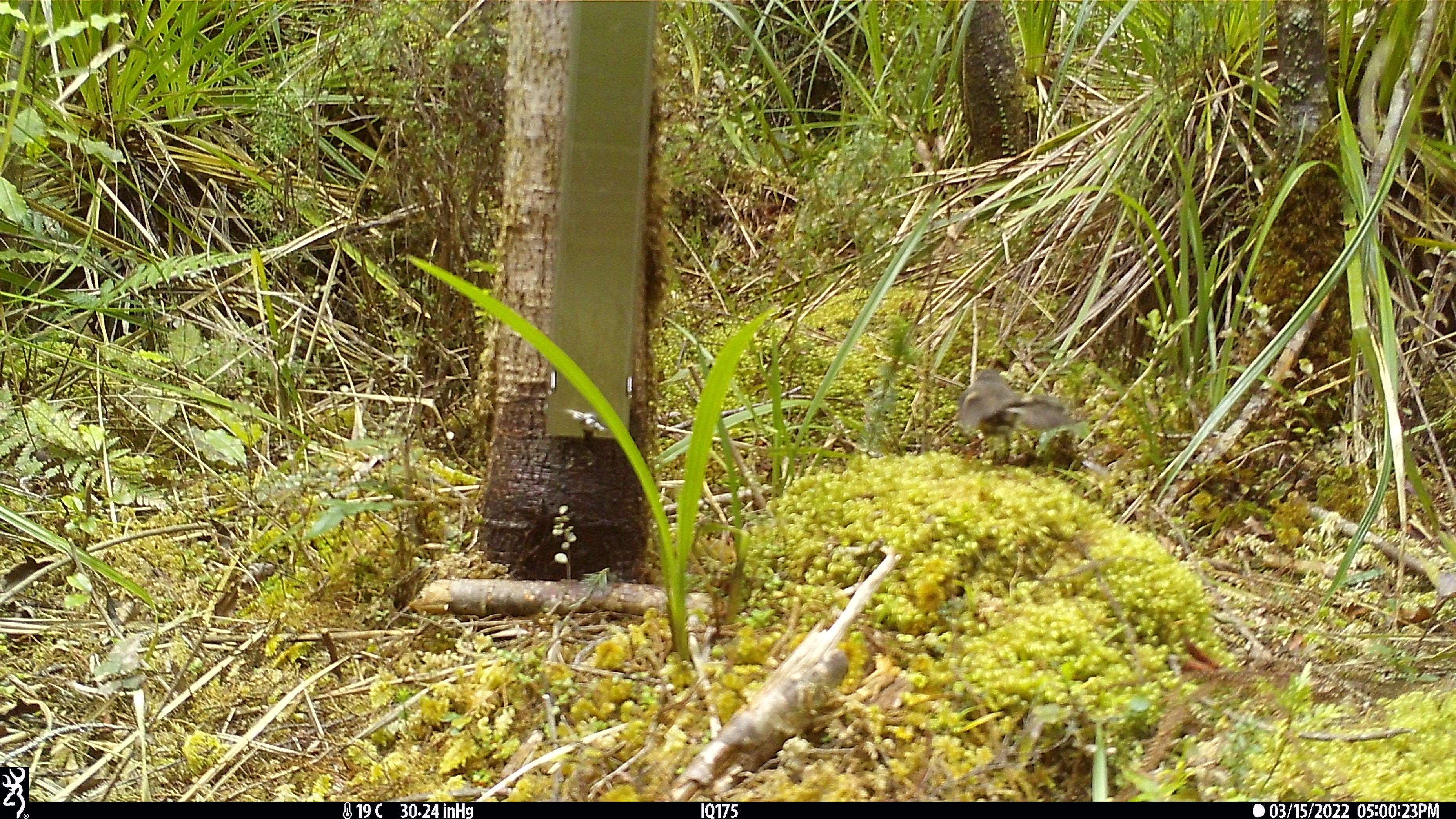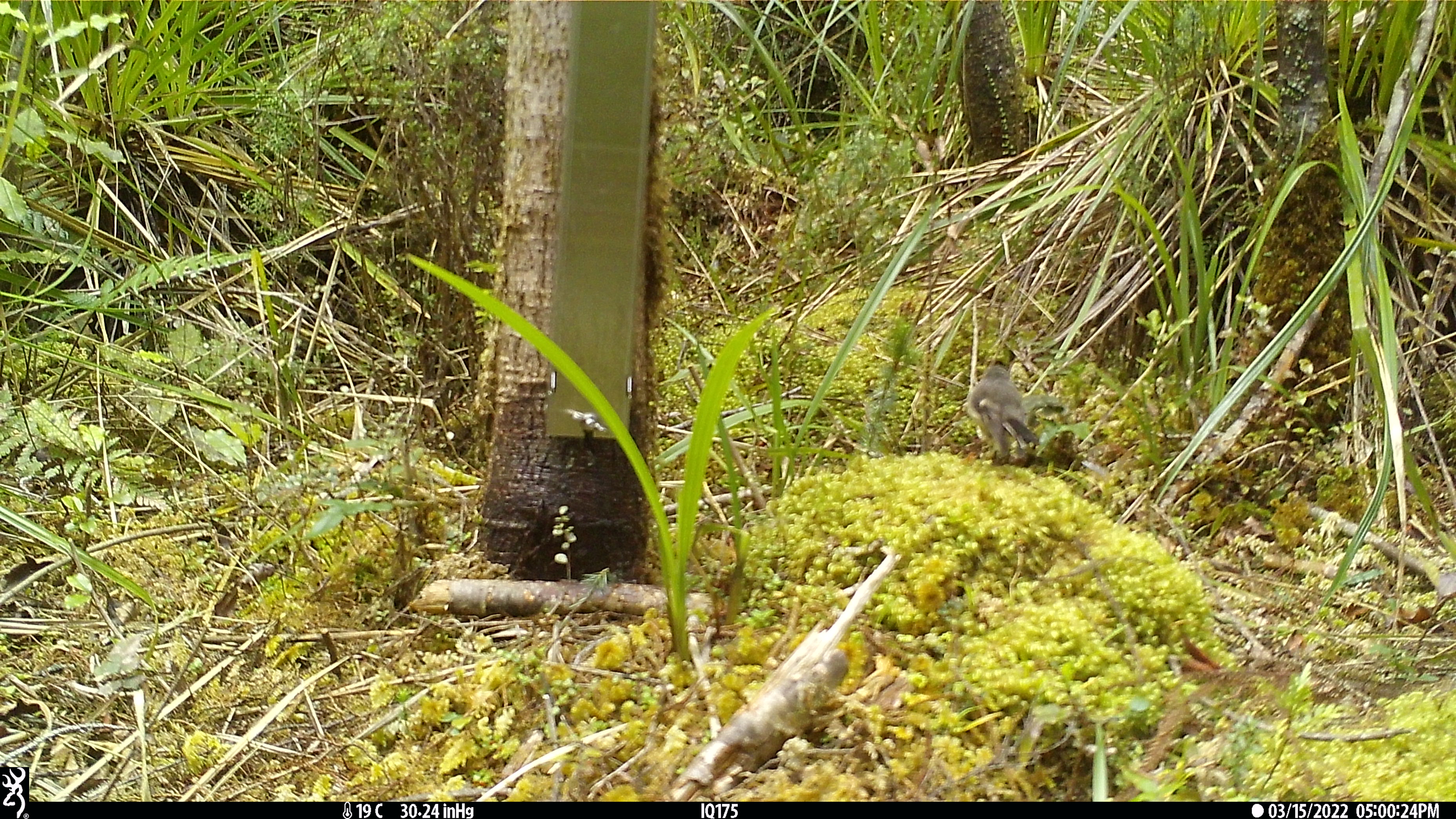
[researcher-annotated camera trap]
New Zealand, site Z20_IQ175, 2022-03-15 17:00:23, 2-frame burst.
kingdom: Animalia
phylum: Chordata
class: Aves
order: Passeriformes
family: Petroicidae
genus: Petroica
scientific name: Petroica macrocephala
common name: tomtit